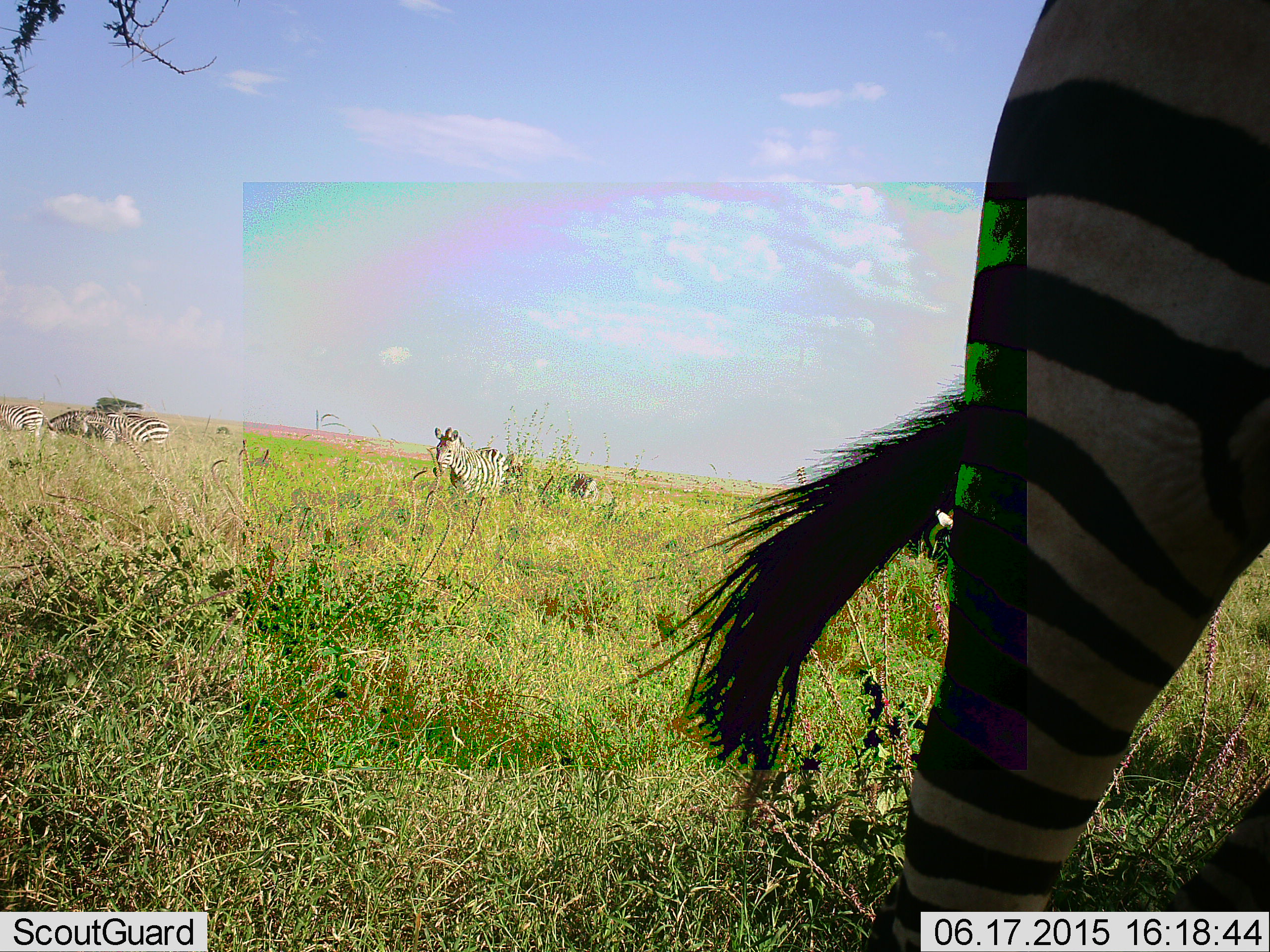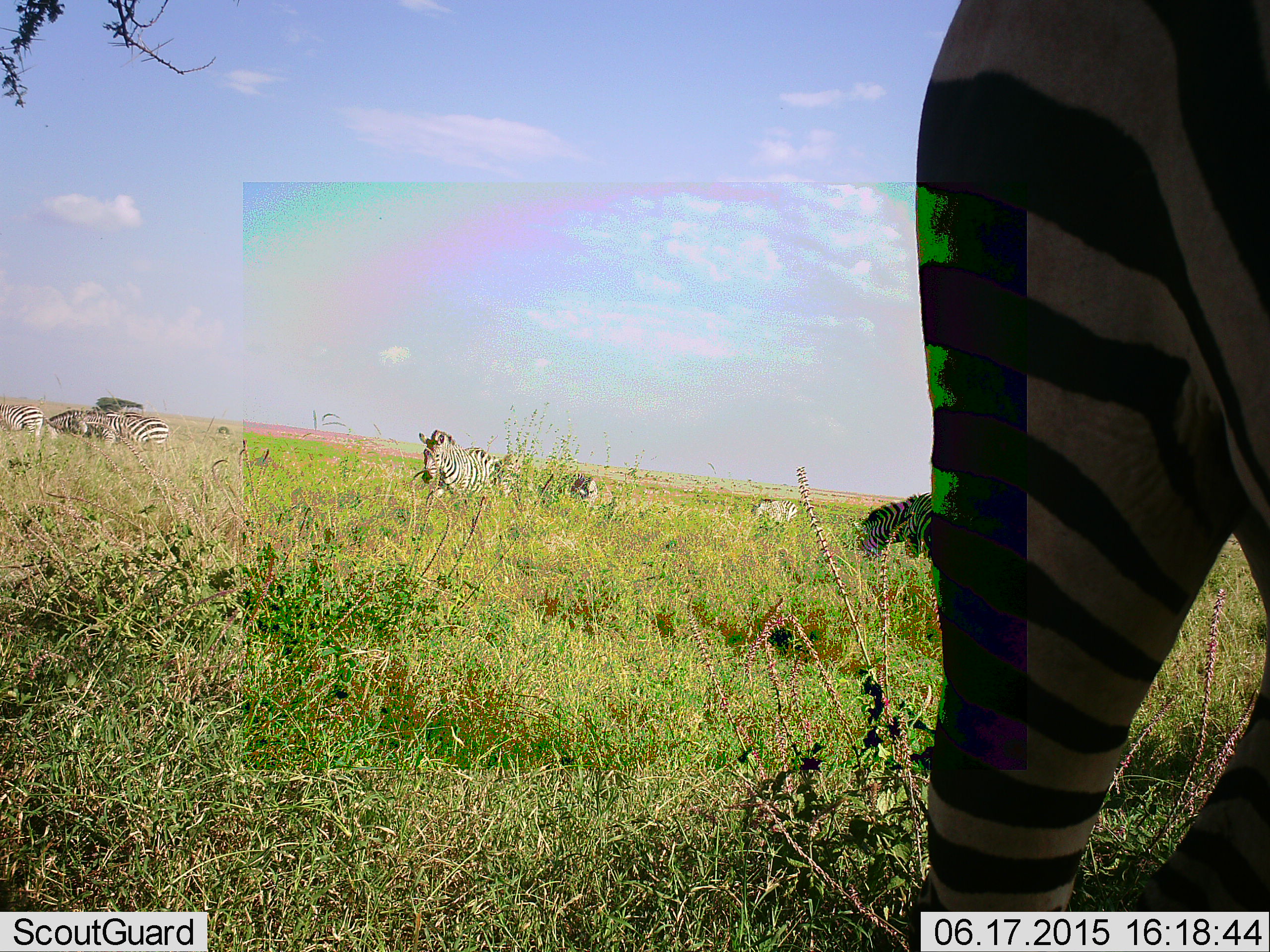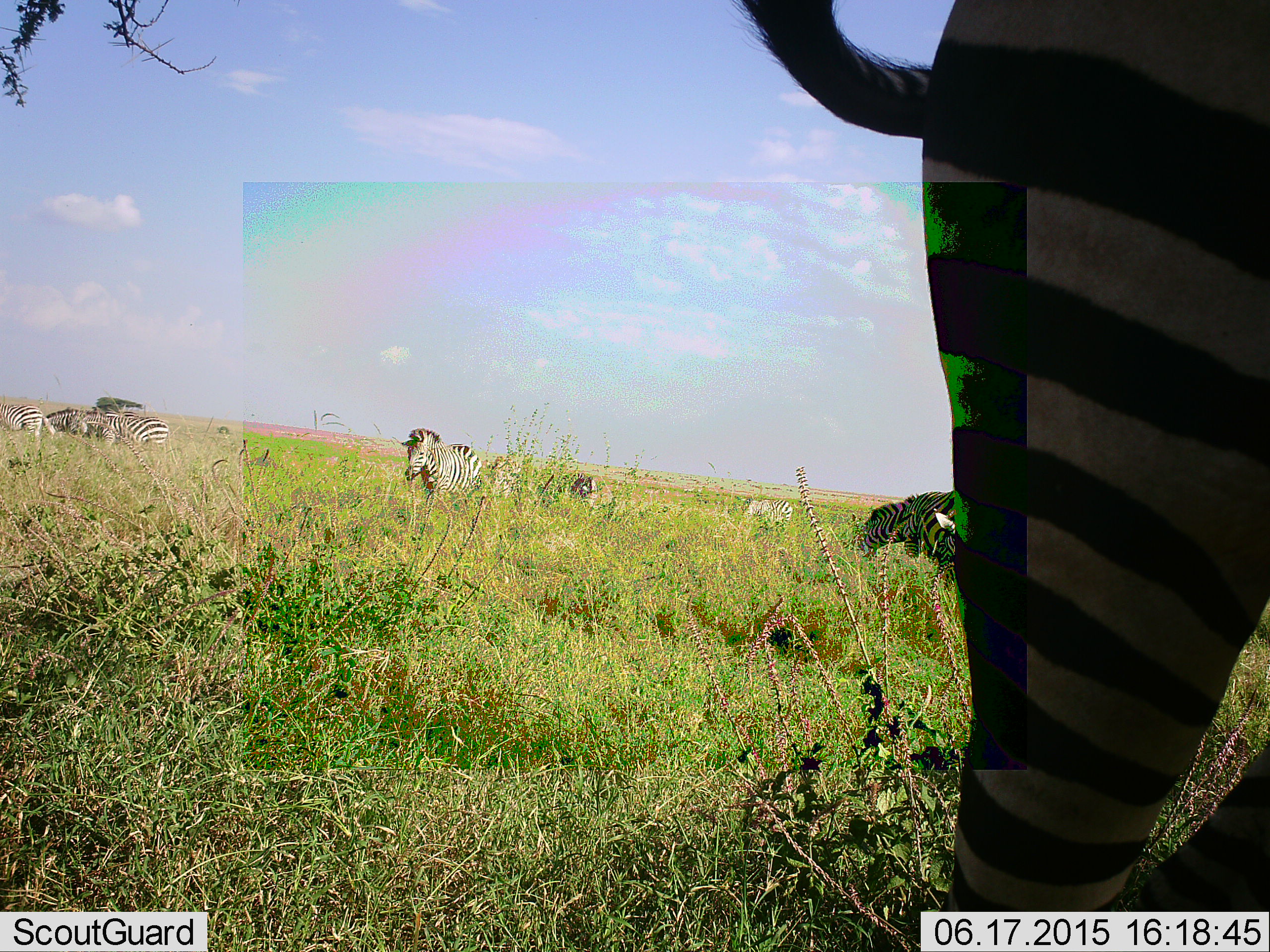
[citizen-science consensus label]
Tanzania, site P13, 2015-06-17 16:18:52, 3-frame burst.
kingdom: Animalia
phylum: Chordata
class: Mammalia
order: Perissodactyla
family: Equidae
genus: Equus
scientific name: Equus quagga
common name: plains zebra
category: zebra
Zebra (plains zebra) (Equus quagga), count 8. Behavior (volunteer vote fractions): standing 60%, resting 20%, moving 60%, interacting 0%. Young present (vote fraction): 0%. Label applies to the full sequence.